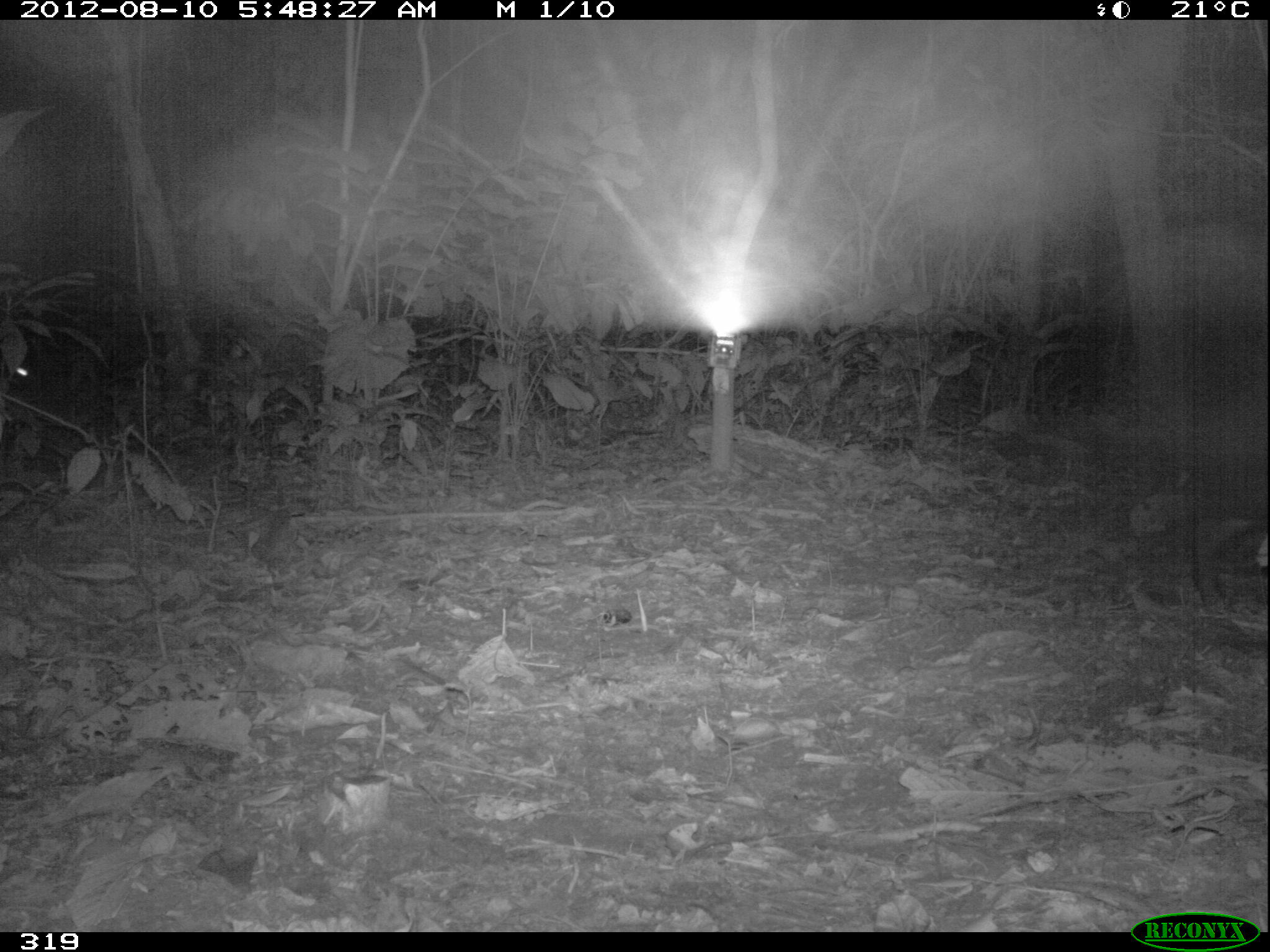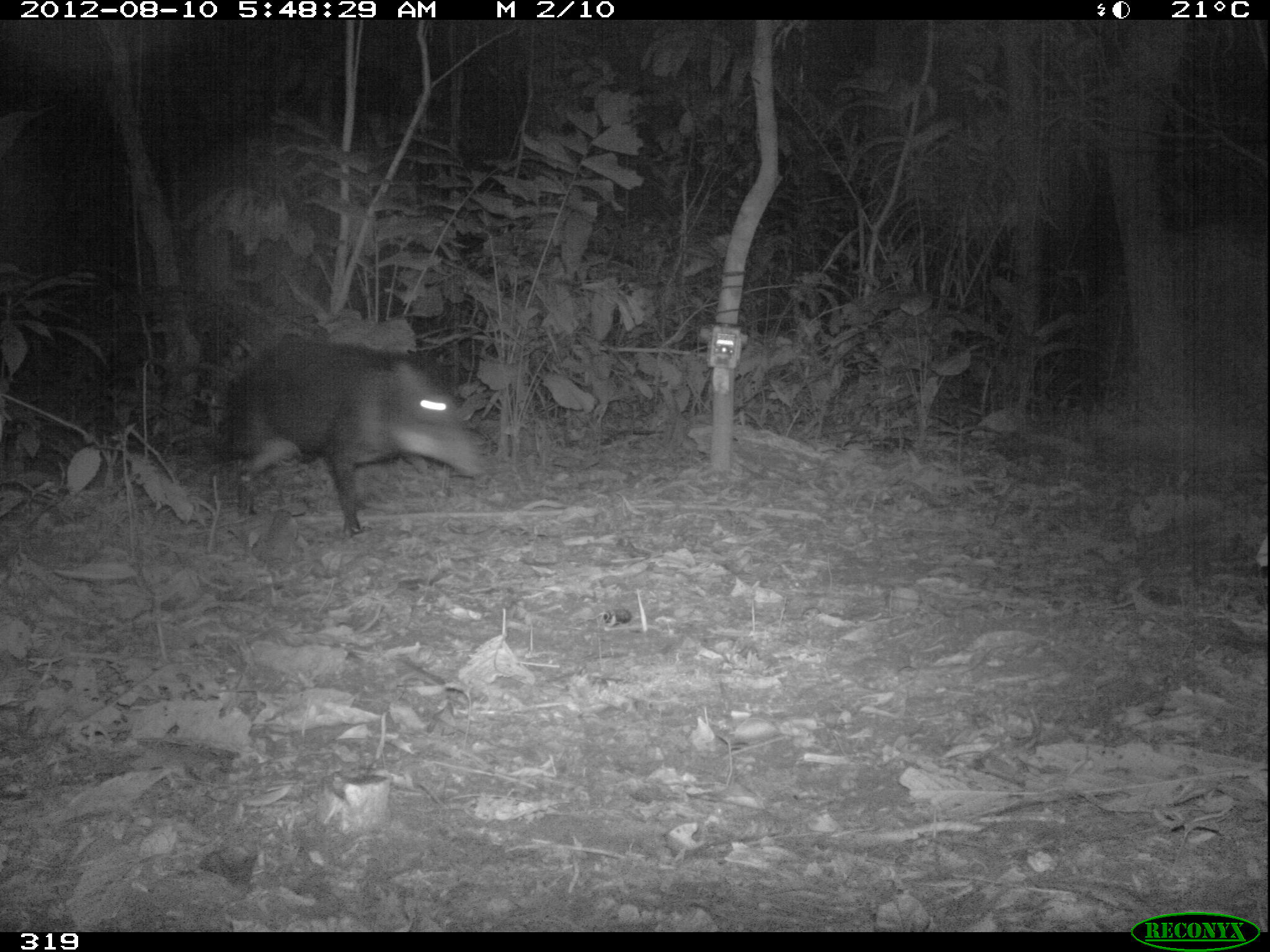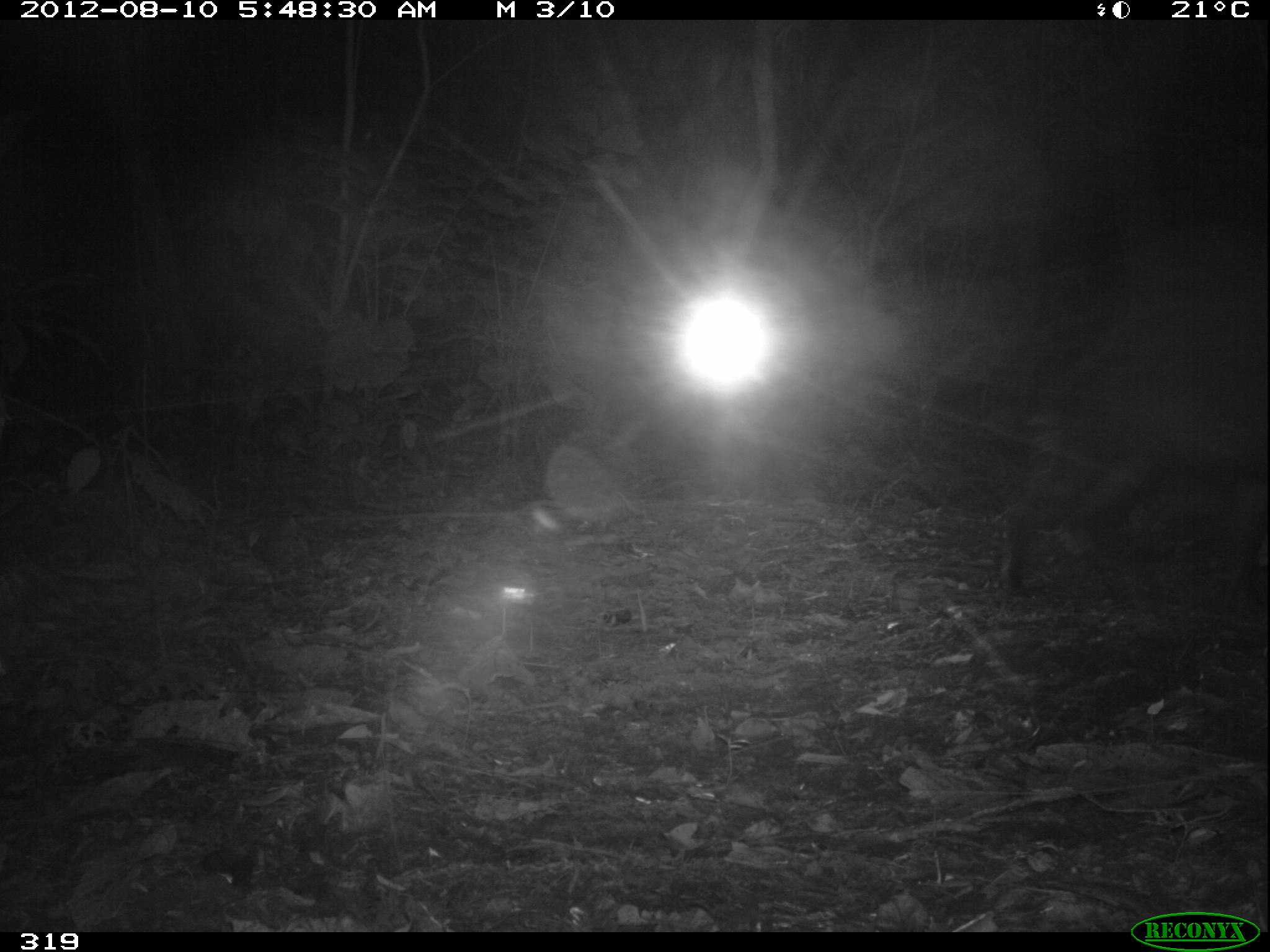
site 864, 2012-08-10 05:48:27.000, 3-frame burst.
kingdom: Animalia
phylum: Chordata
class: Mammalia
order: Artiodactyla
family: Tayassuidae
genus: Tayassu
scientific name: Tayassu pecari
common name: white-lipped peccary